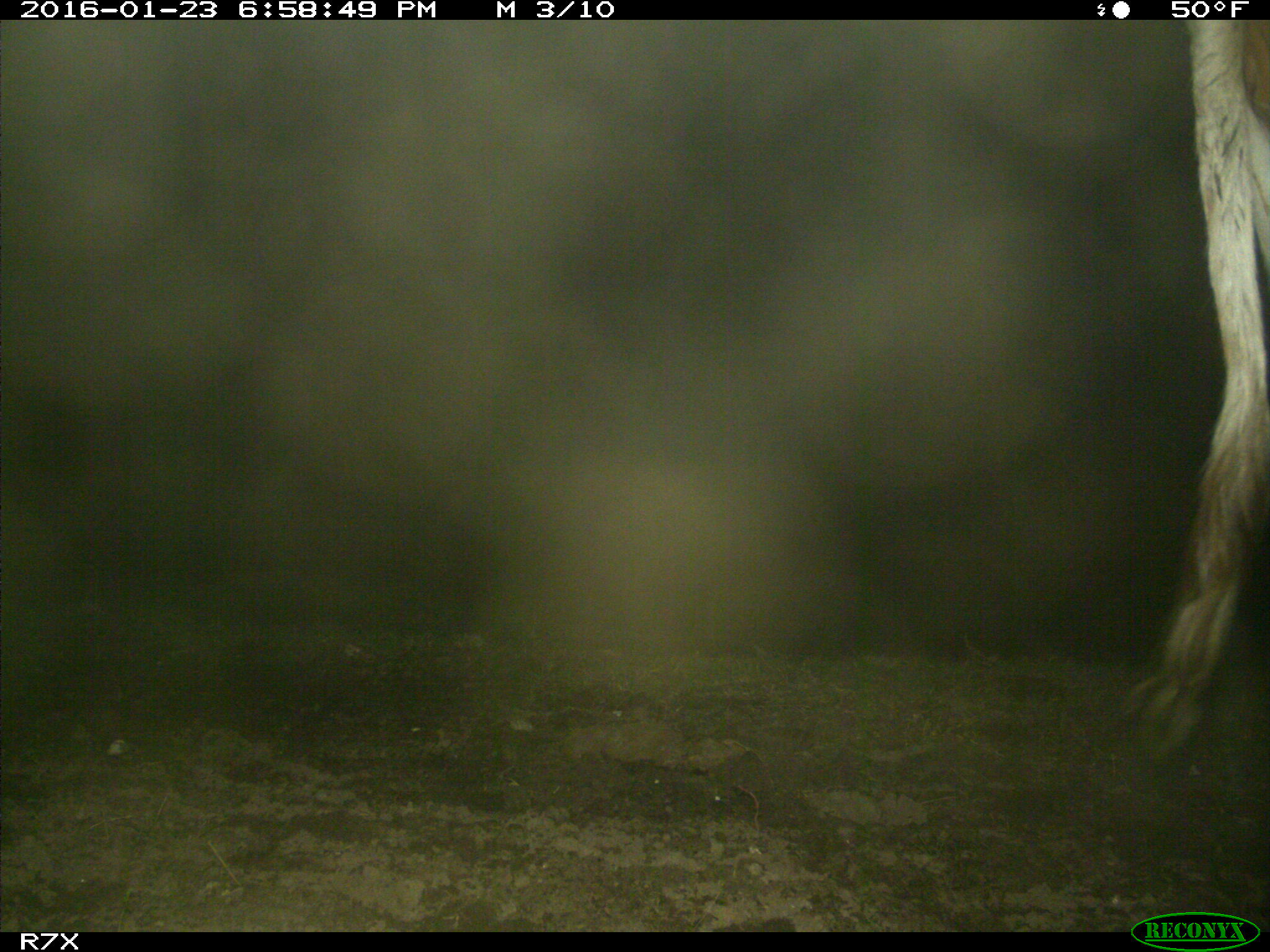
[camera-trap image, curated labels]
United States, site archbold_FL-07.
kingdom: Animalia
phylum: Chordata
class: Mammalia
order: Artiodactyla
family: Bovidae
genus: Bos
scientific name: Bos taurus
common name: domestic cow